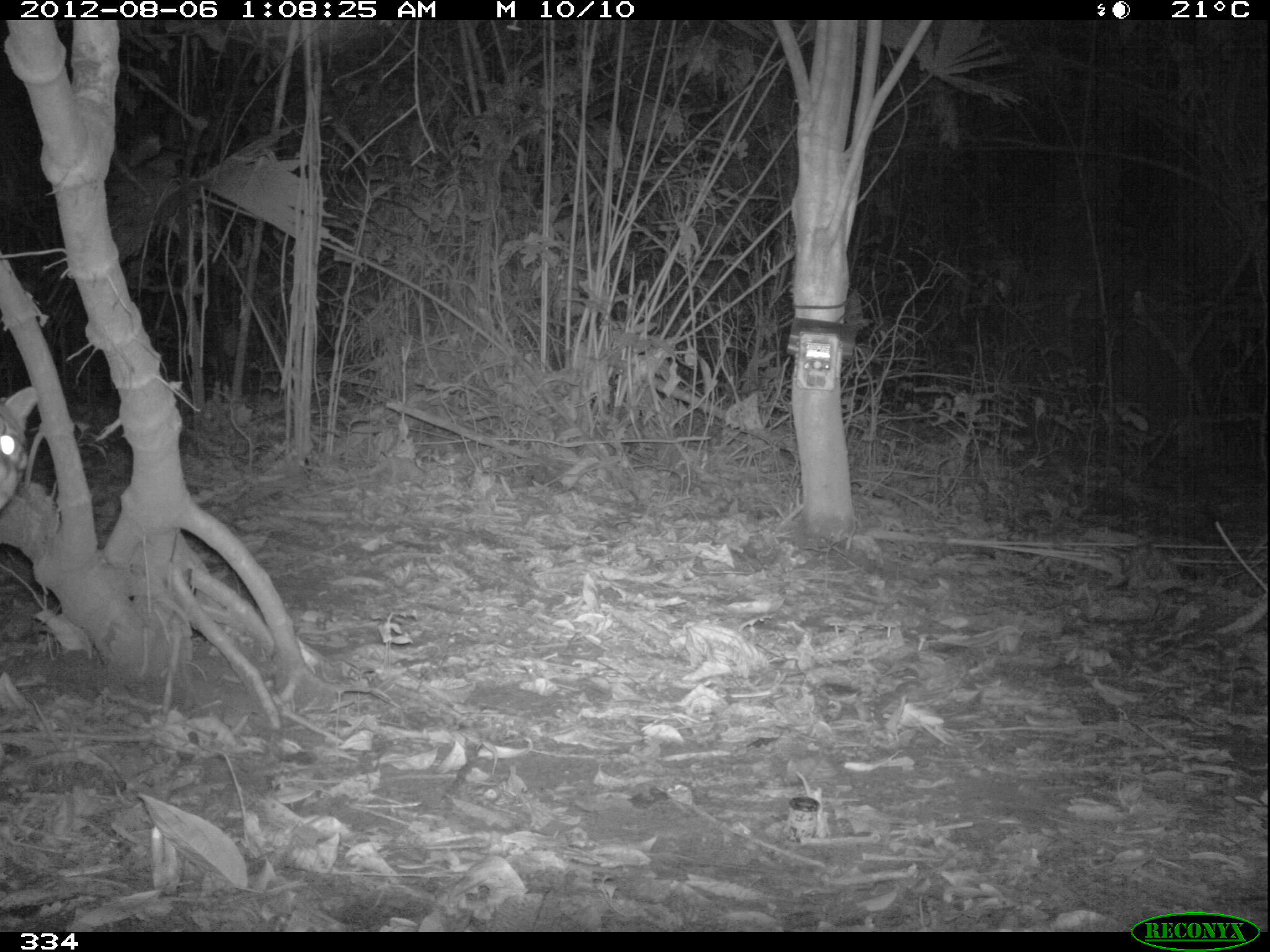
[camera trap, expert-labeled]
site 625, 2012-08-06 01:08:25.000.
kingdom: Animalia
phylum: Chordata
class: Mammalia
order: Carnivora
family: Felidae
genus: Leopardus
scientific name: Leopardus pardalis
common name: ocelot